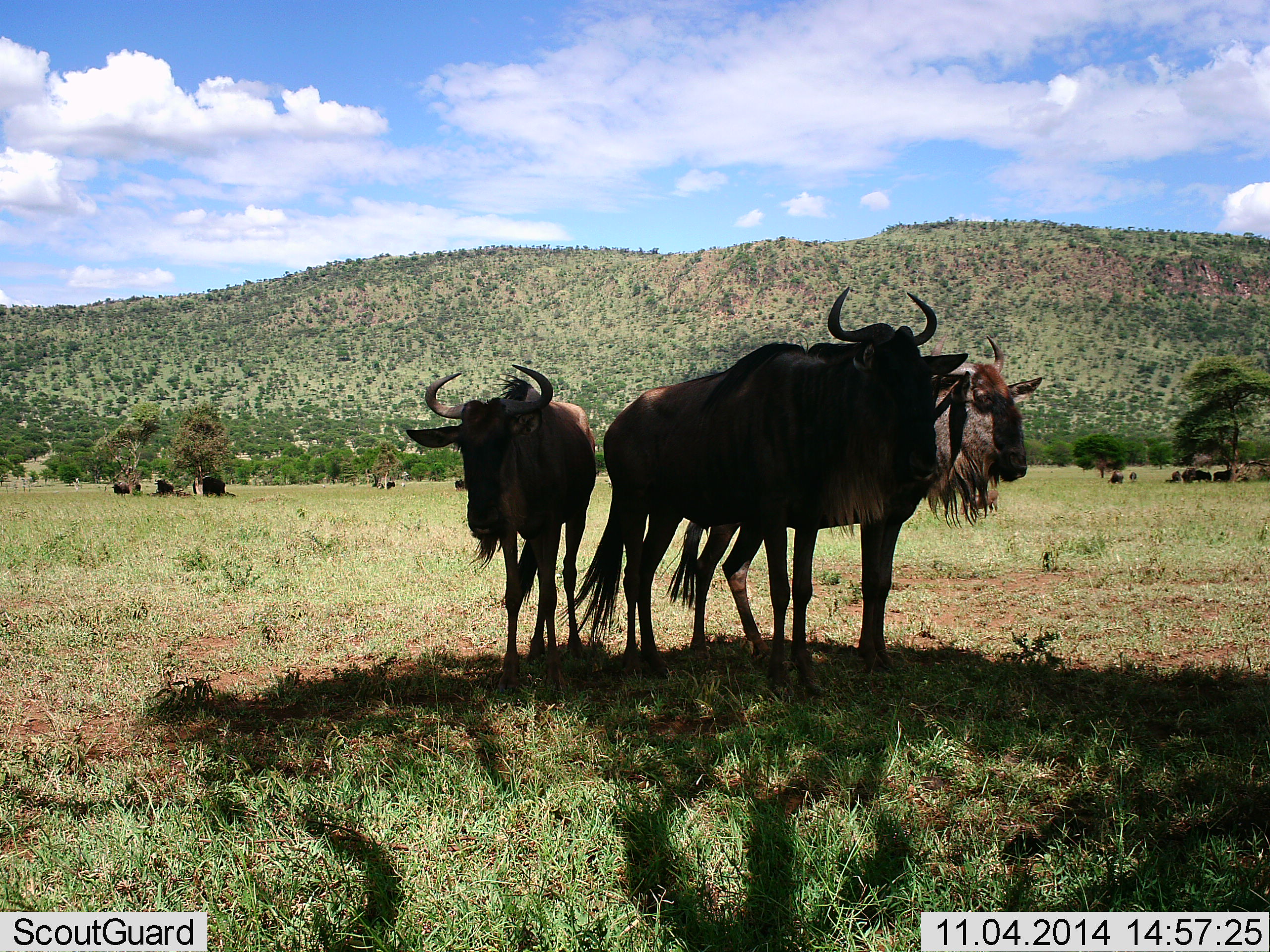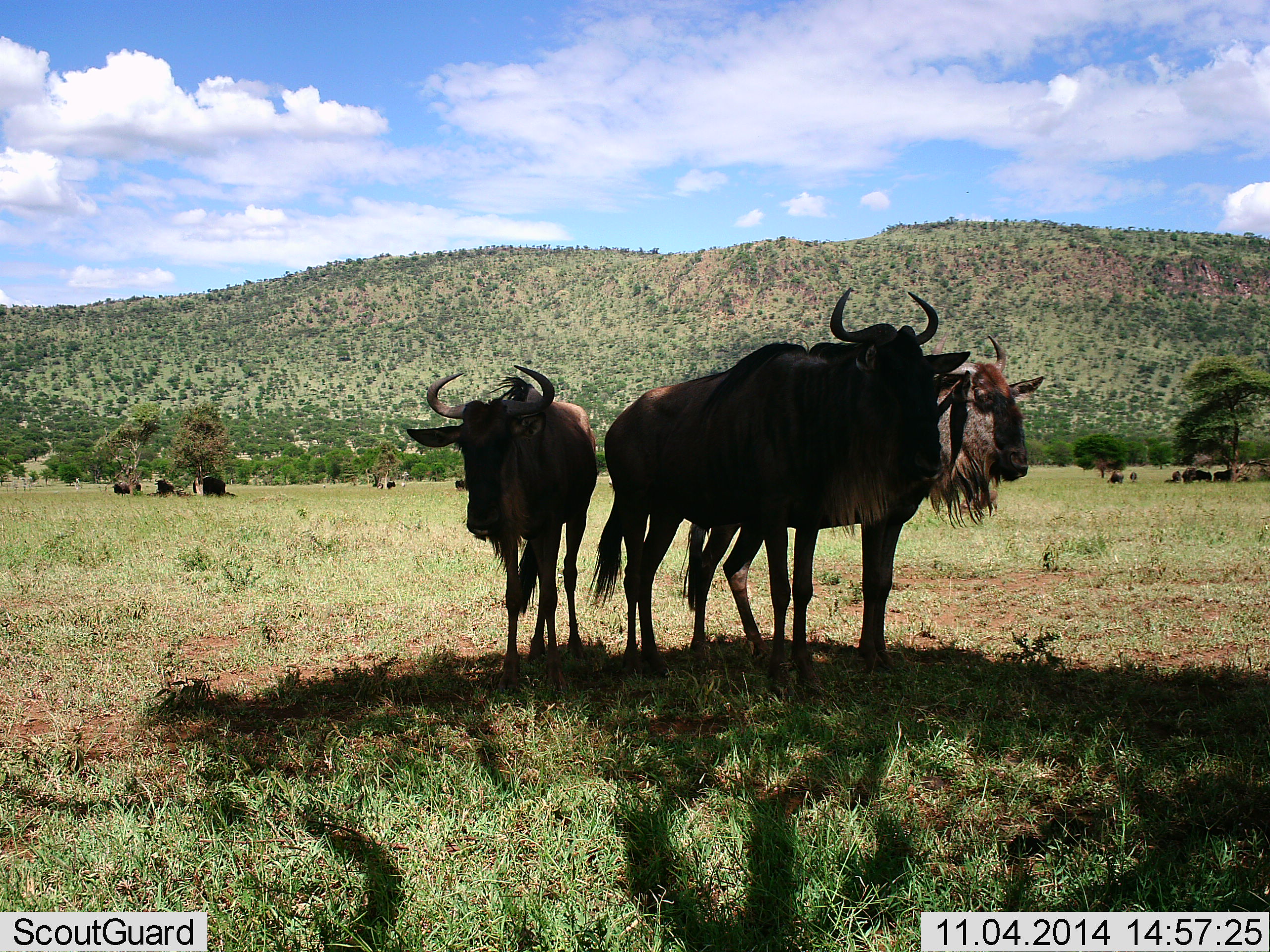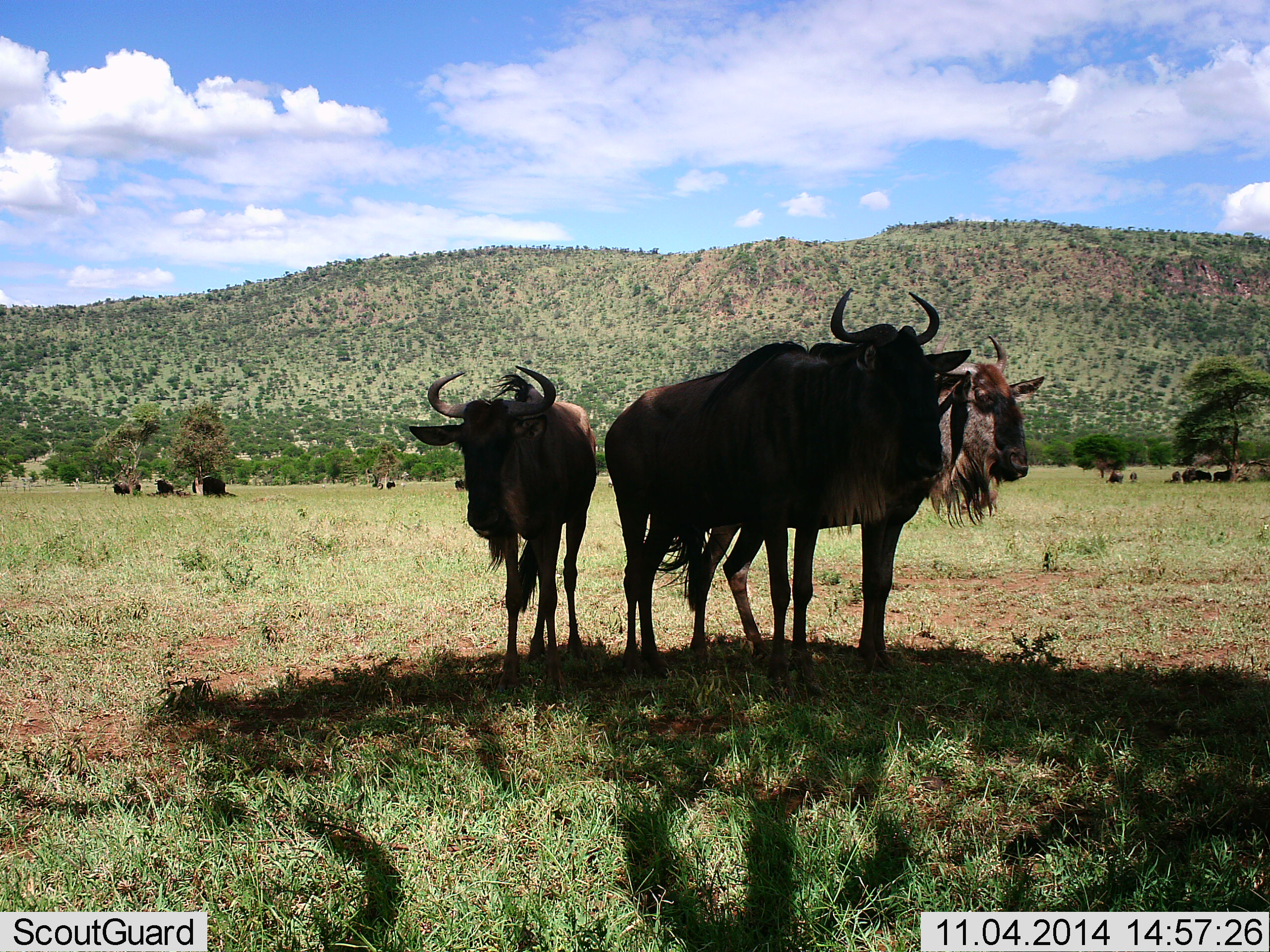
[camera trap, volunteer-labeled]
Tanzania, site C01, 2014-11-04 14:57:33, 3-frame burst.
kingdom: Animalia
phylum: Chordata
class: Mammalia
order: Artiodactyla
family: Bovidae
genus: Connochaetes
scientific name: Connochaetes taurinus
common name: blue wildebeest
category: wildebeest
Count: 3.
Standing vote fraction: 90%.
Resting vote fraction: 40%.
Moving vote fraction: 0%.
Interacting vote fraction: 0%.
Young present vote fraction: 0%.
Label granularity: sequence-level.